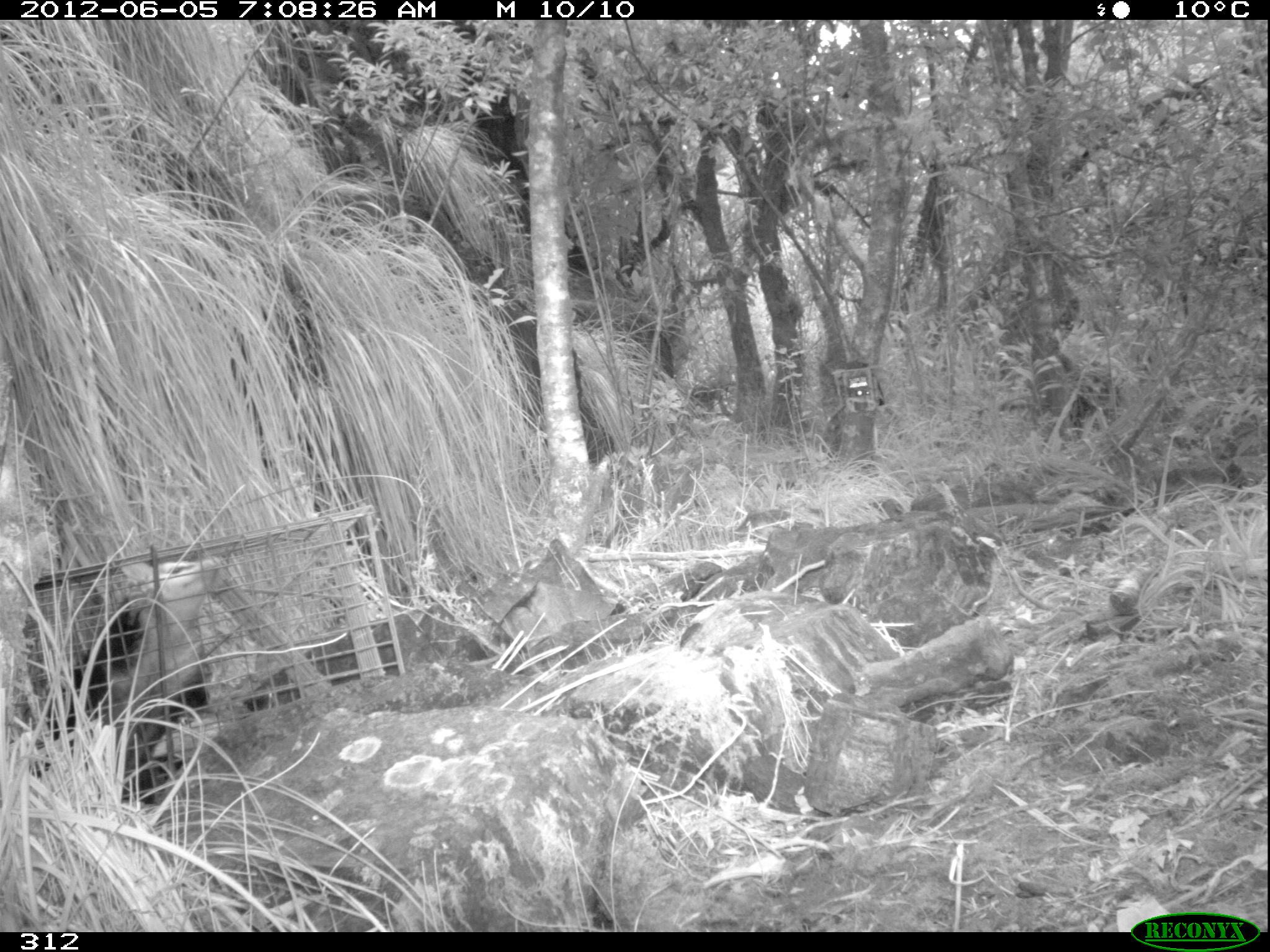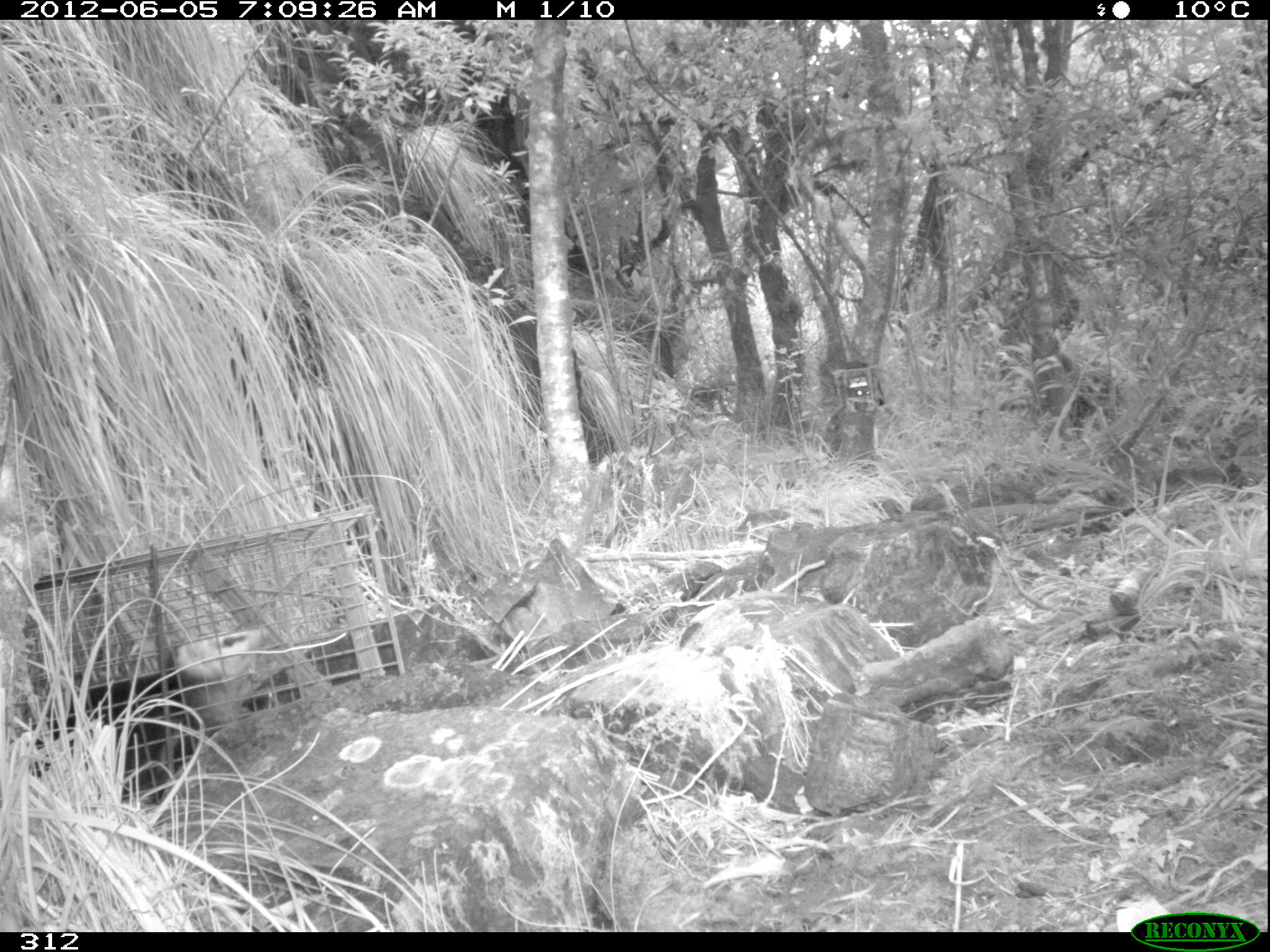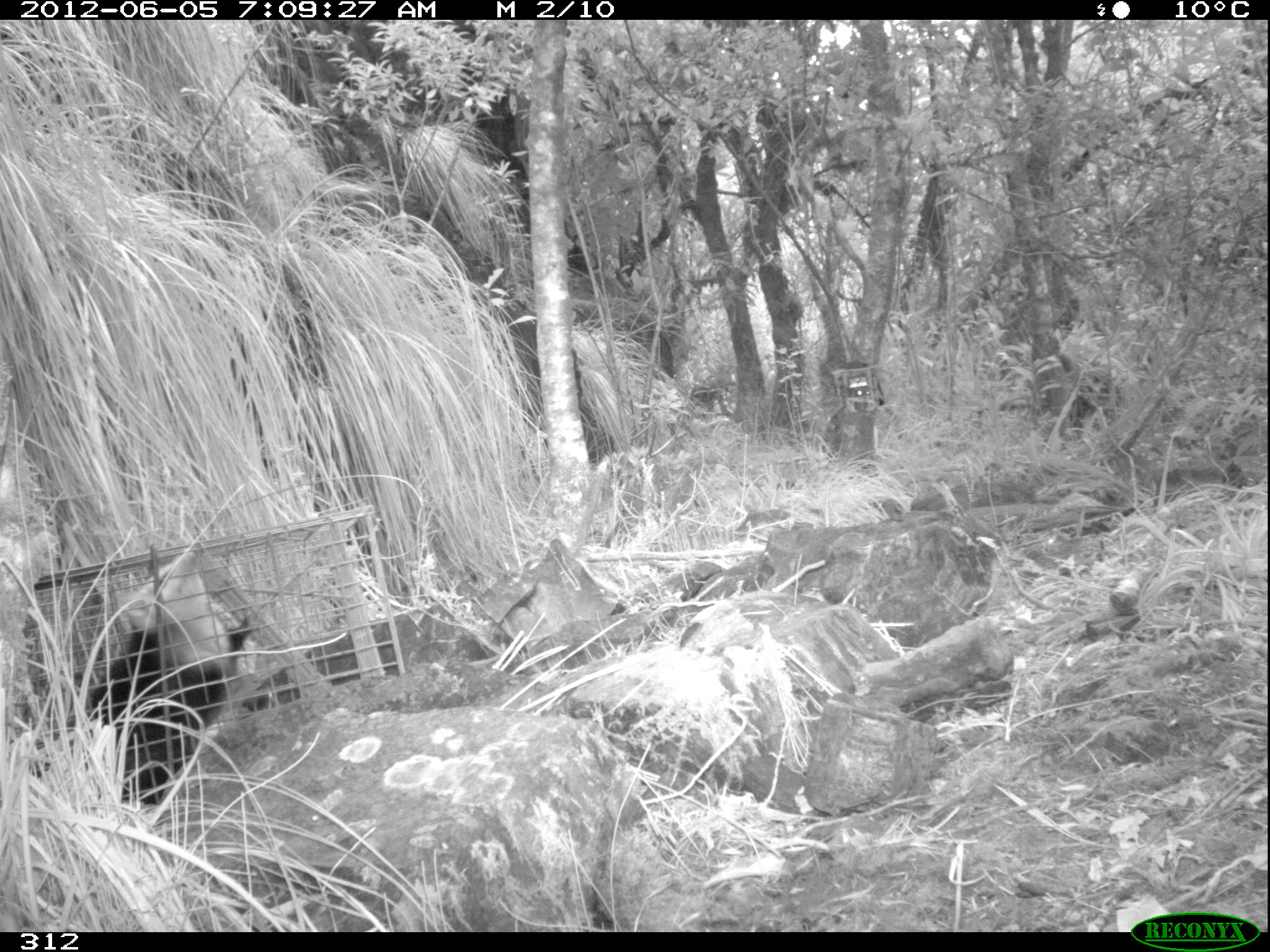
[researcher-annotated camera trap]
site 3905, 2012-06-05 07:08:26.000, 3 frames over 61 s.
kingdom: Animalia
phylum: Chordata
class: Mammalia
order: Didelphimorphia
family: Didelphidae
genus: Didelphis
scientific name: Didelphis pernigra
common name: andean white-eared opossum